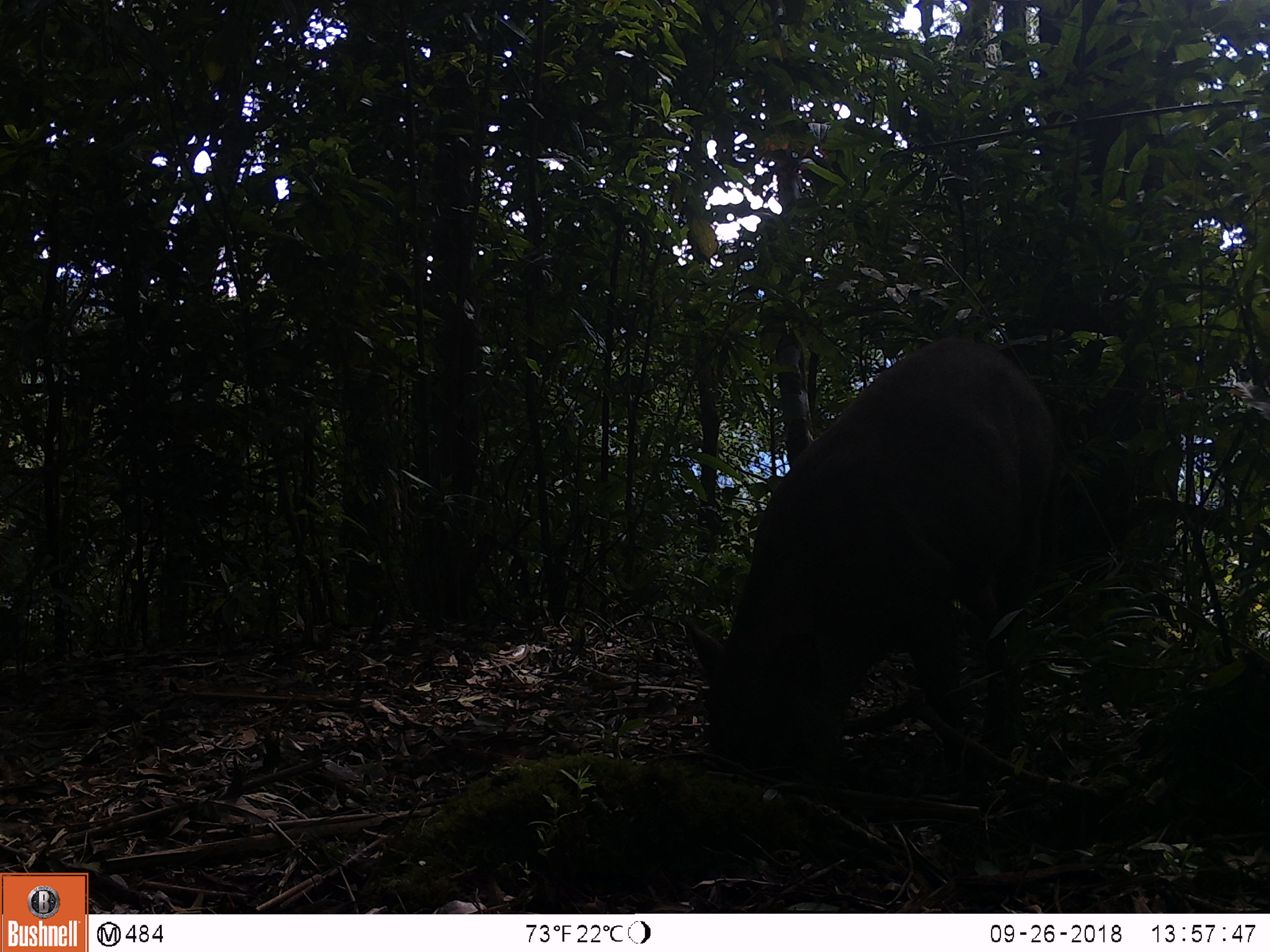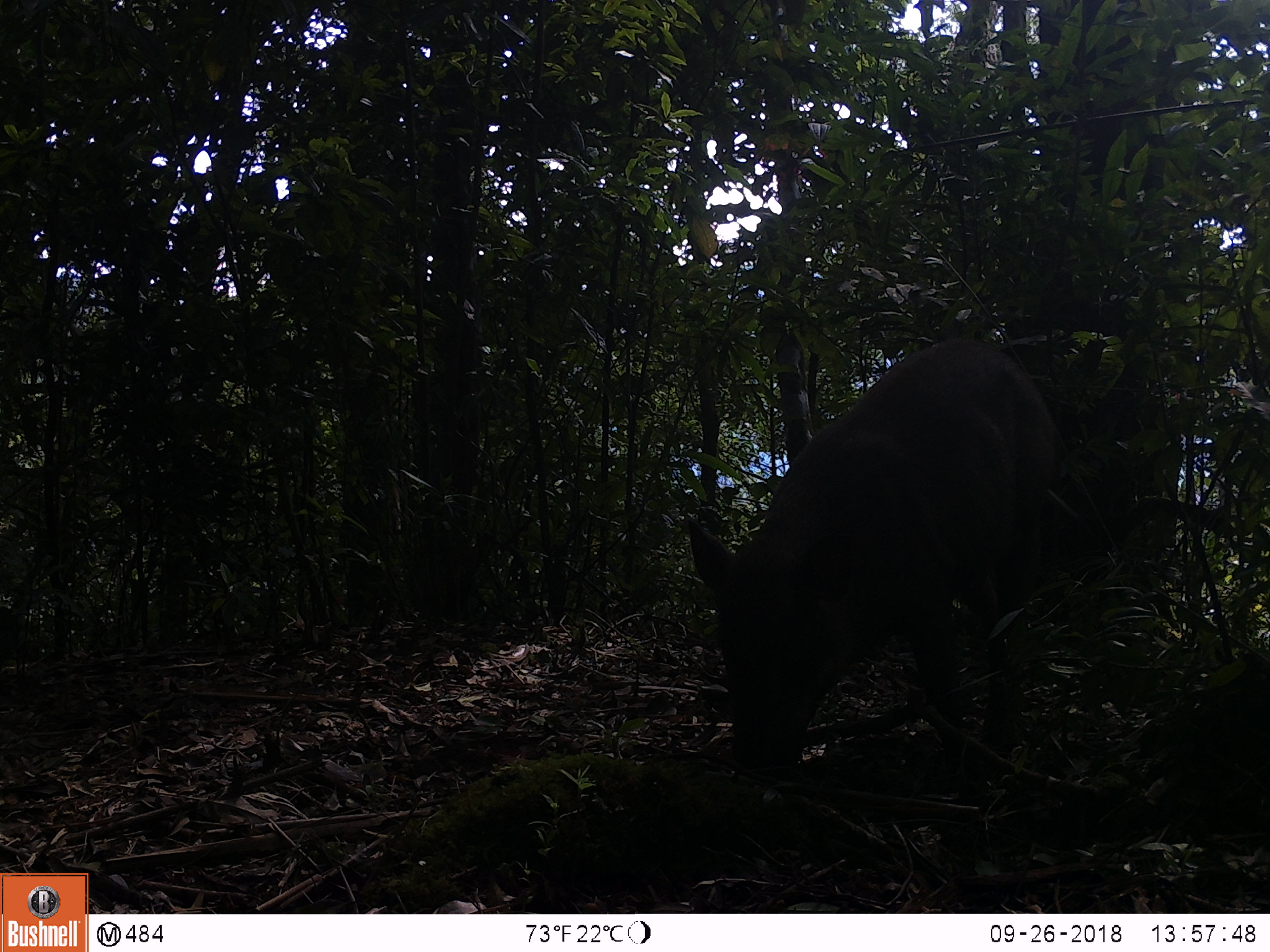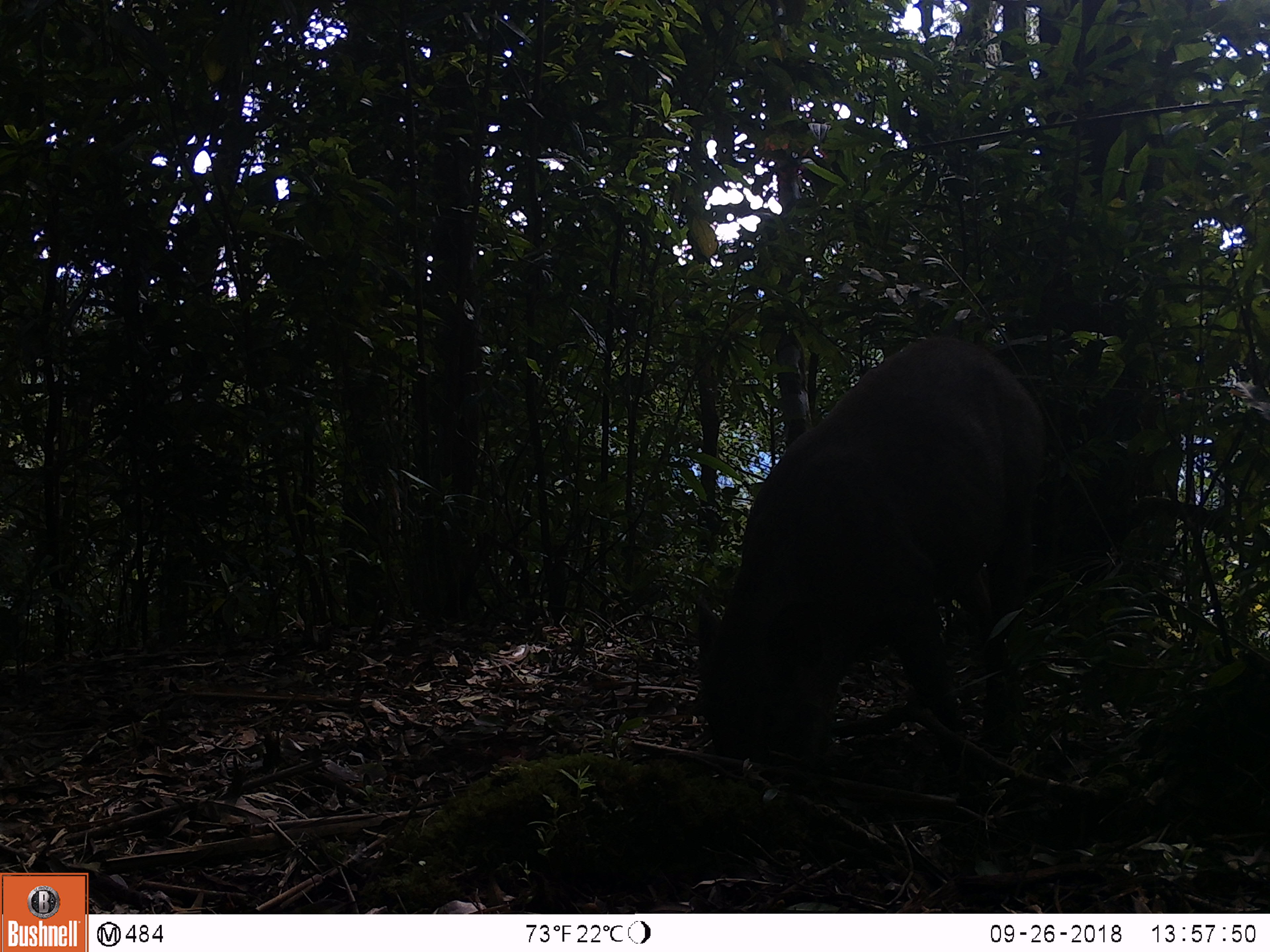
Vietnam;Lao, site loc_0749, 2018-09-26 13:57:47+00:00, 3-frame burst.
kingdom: Animalia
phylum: Chordata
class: Mammalia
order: Artiodactyla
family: Suidae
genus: Sus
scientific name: Sus scrofa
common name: eurasian wild pig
Eurasian wild pig (Sus scrofa). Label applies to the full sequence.